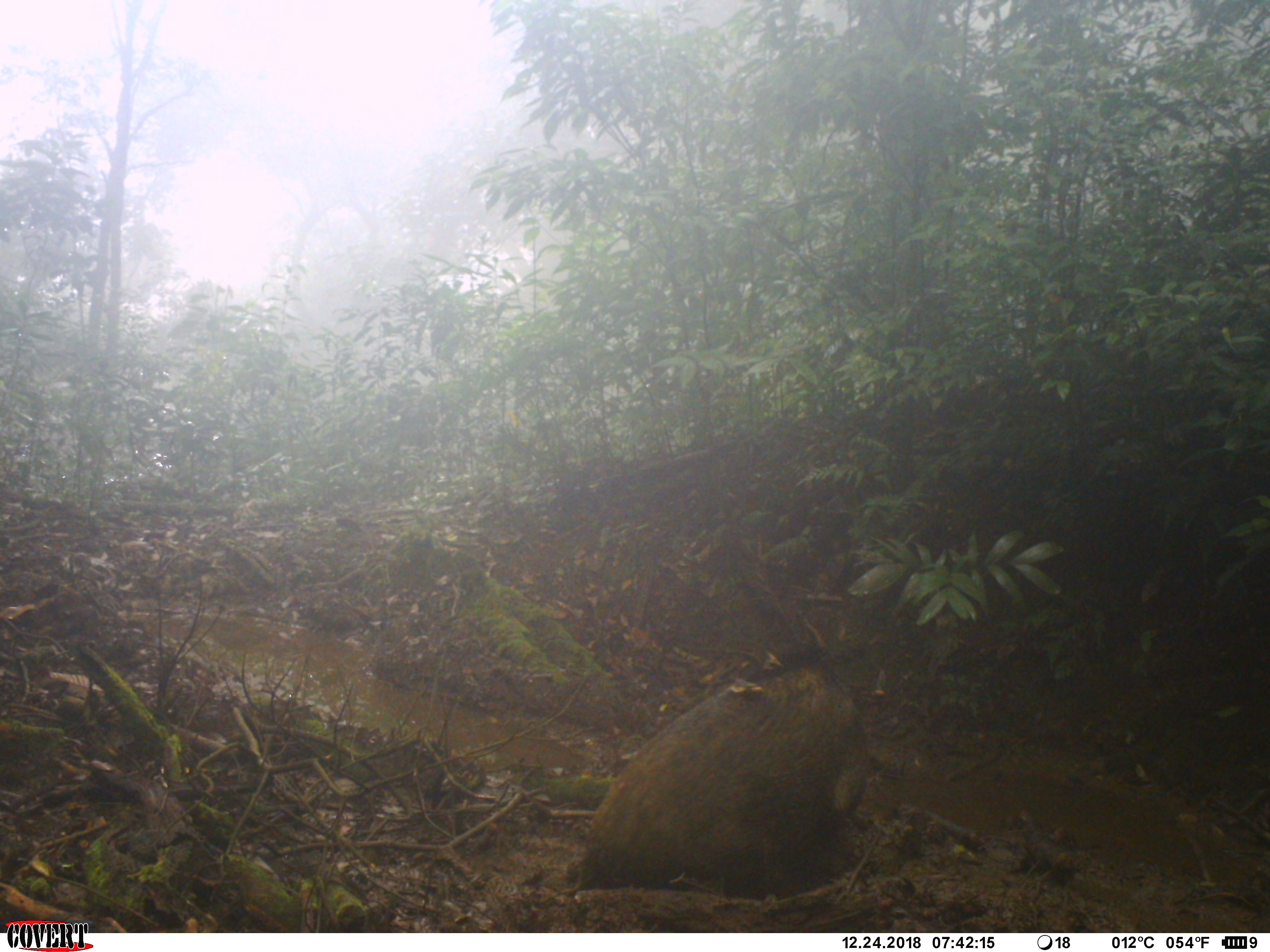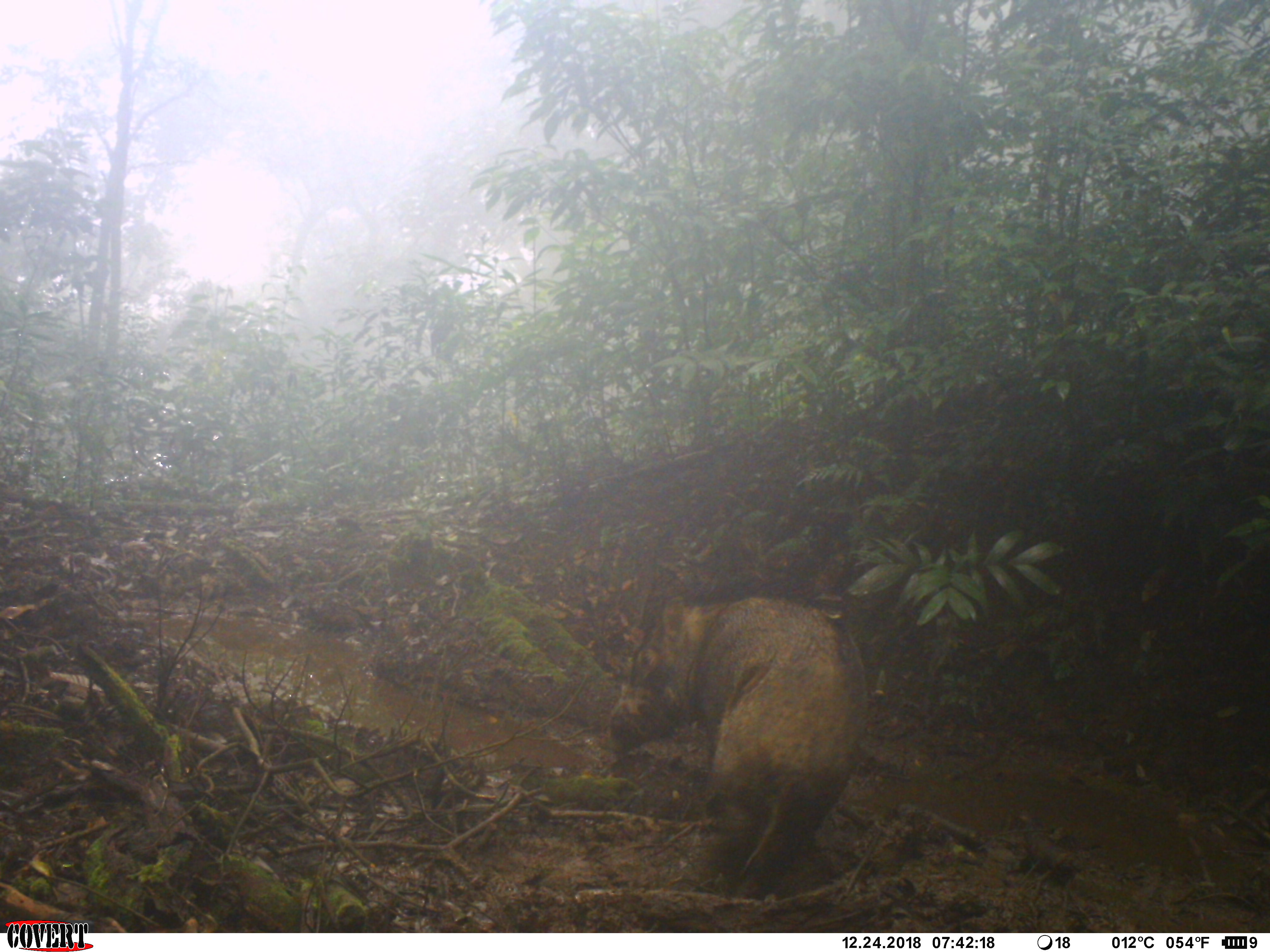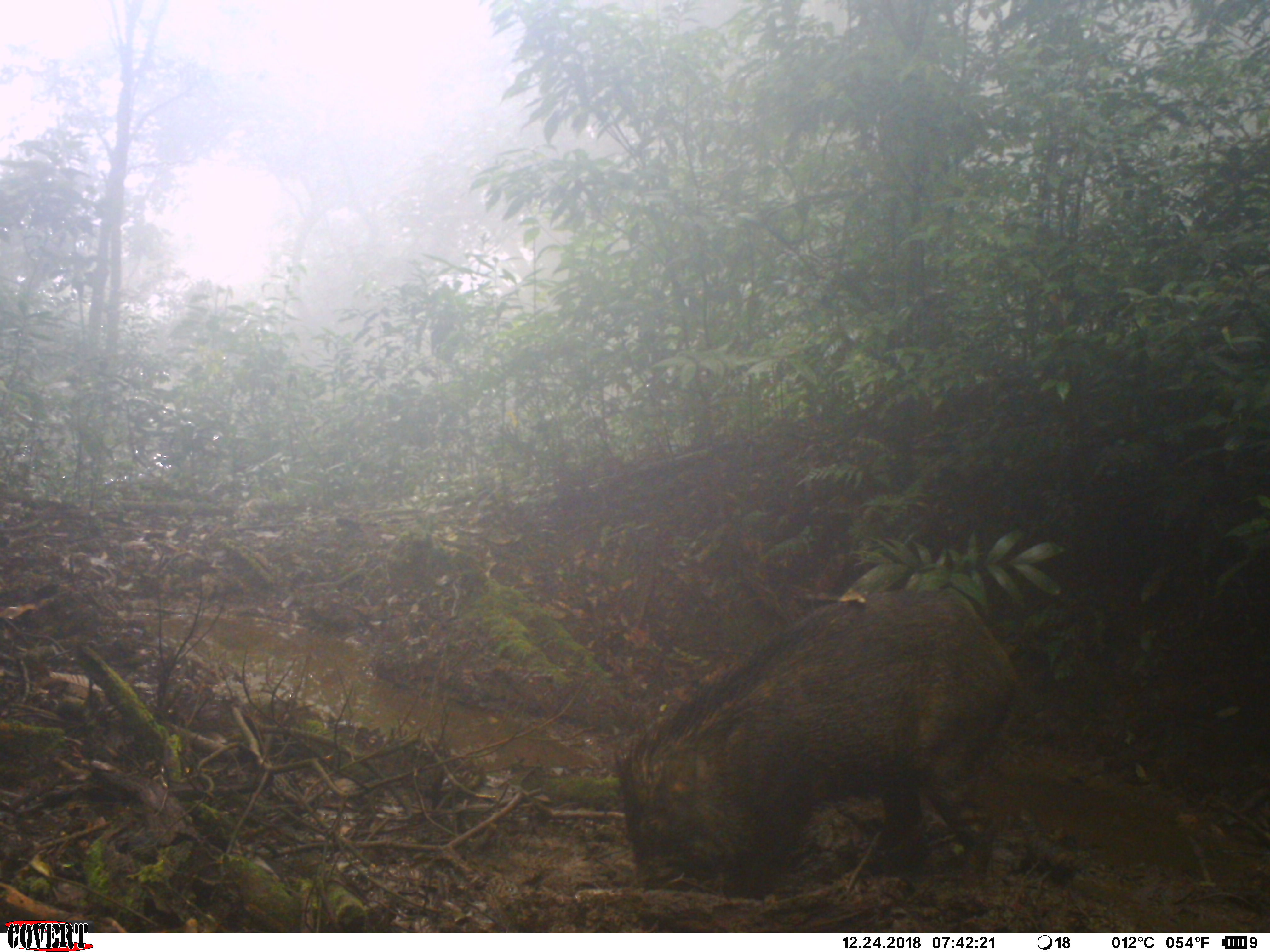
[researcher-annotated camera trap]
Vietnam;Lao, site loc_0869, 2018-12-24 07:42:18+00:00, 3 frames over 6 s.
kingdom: Animalia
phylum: Chordata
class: Mammalia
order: Artiodactyla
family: Suidae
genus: Sus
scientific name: Sus scrofa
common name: eurasian wild pig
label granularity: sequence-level